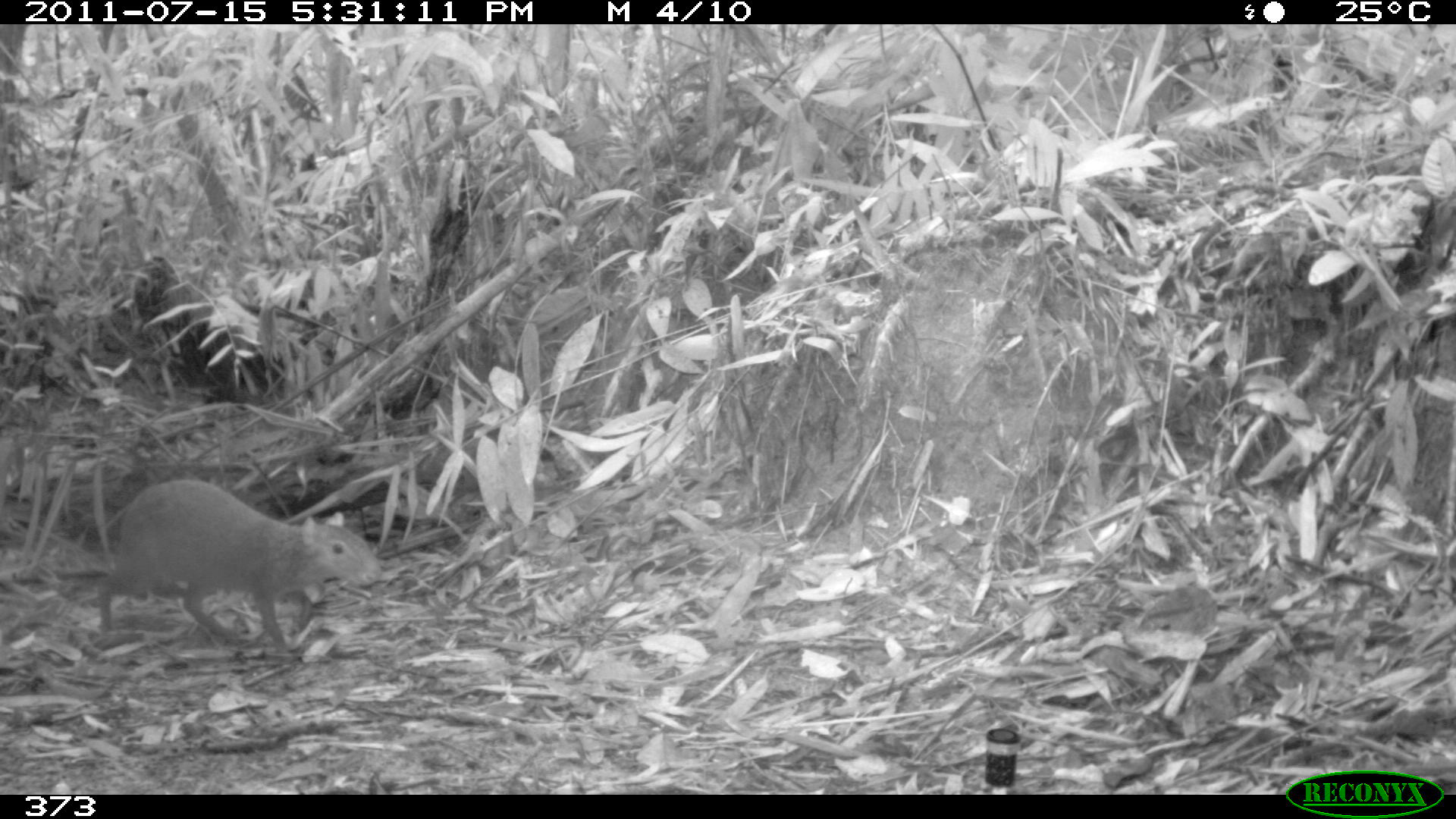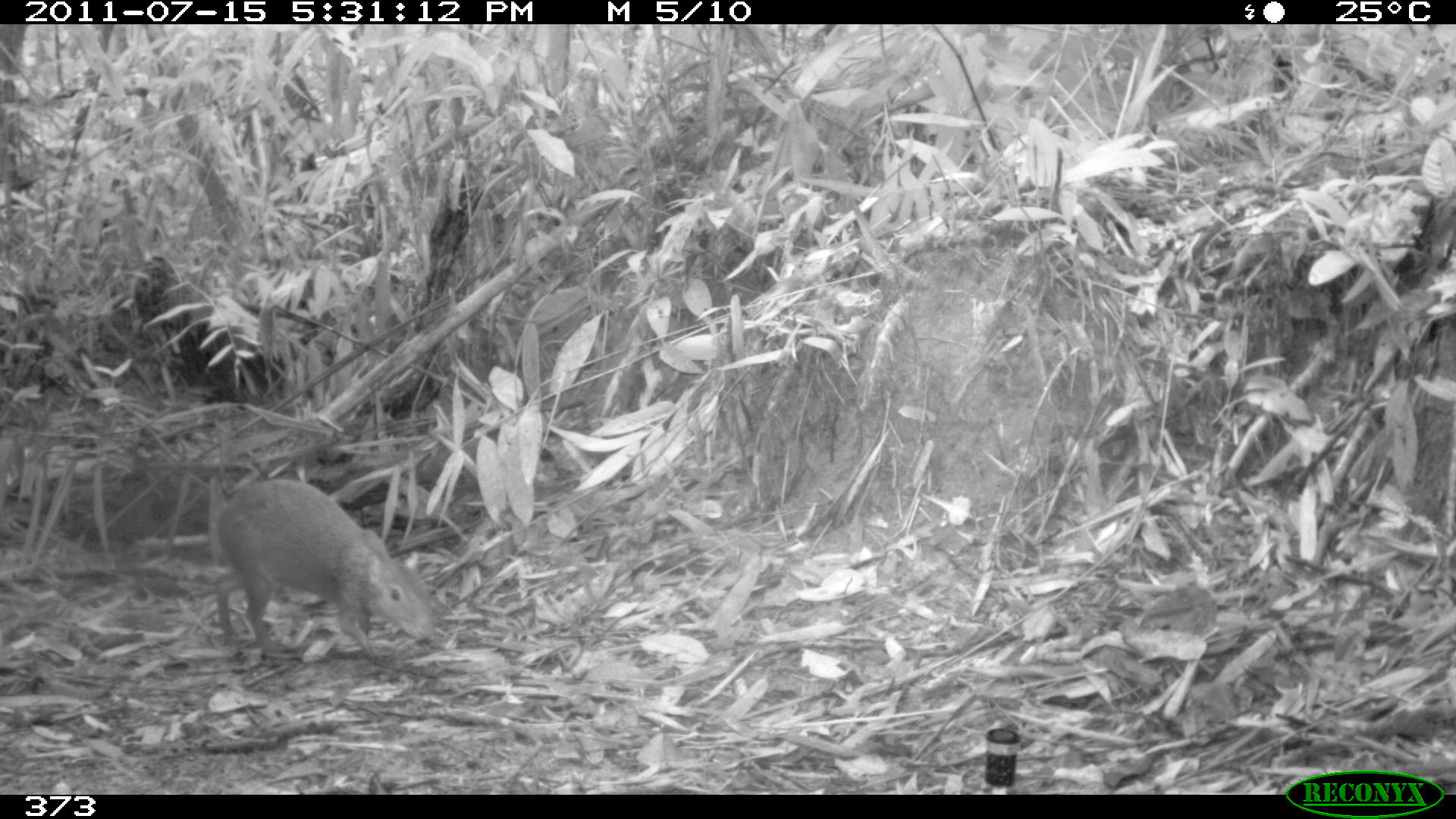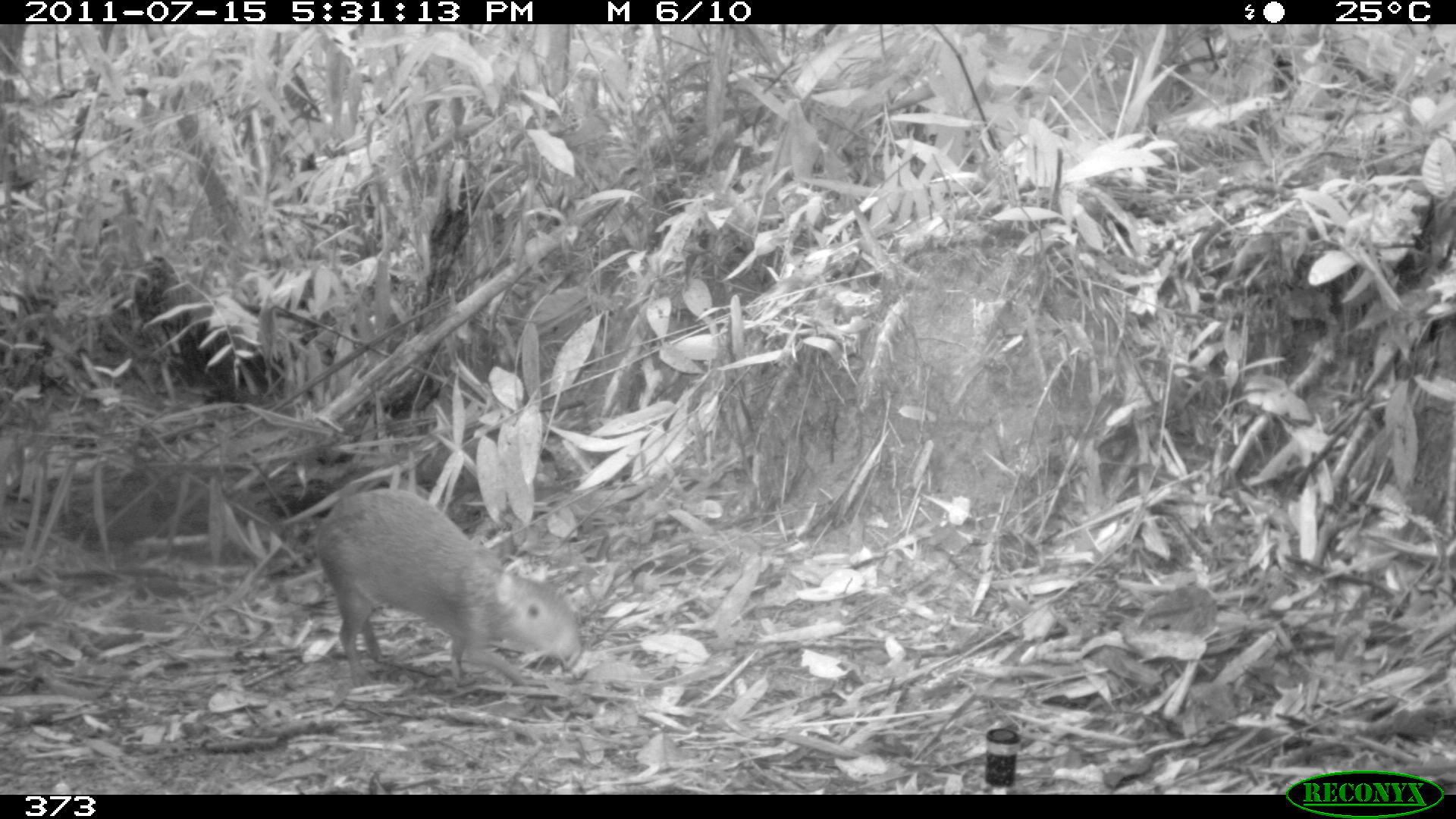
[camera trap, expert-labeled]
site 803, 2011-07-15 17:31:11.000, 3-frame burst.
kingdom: Animalia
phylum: Chordata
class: Mammalia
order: Rodentia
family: Dasyproctidae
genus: Dasyprocta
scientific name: Dasyprocta punctata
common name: central american agouti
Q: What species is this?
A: Dasyprocta punctata (central american agouti).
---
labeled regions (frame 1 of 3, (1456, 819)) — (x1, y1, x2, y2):
dasyprocta punctata: (99, 477, 381, 654)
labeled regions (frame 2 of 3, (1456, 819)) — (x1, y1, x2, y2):
dasyprocta punctata: (213, 476, 435, 662)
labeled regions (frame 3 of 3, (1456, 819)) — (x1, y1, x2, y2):
dasyprocta punctata: (315, 486, 585, 685)